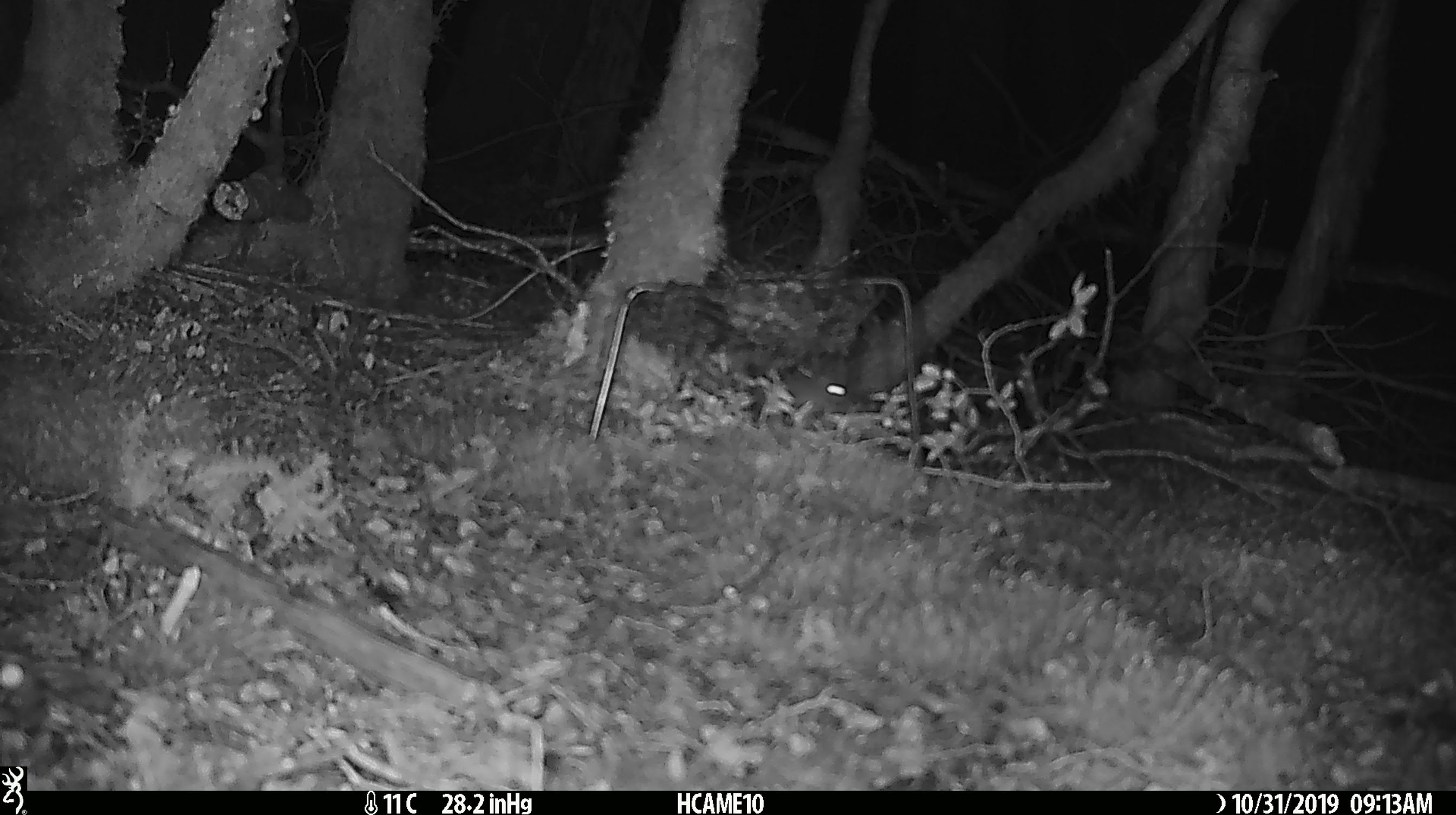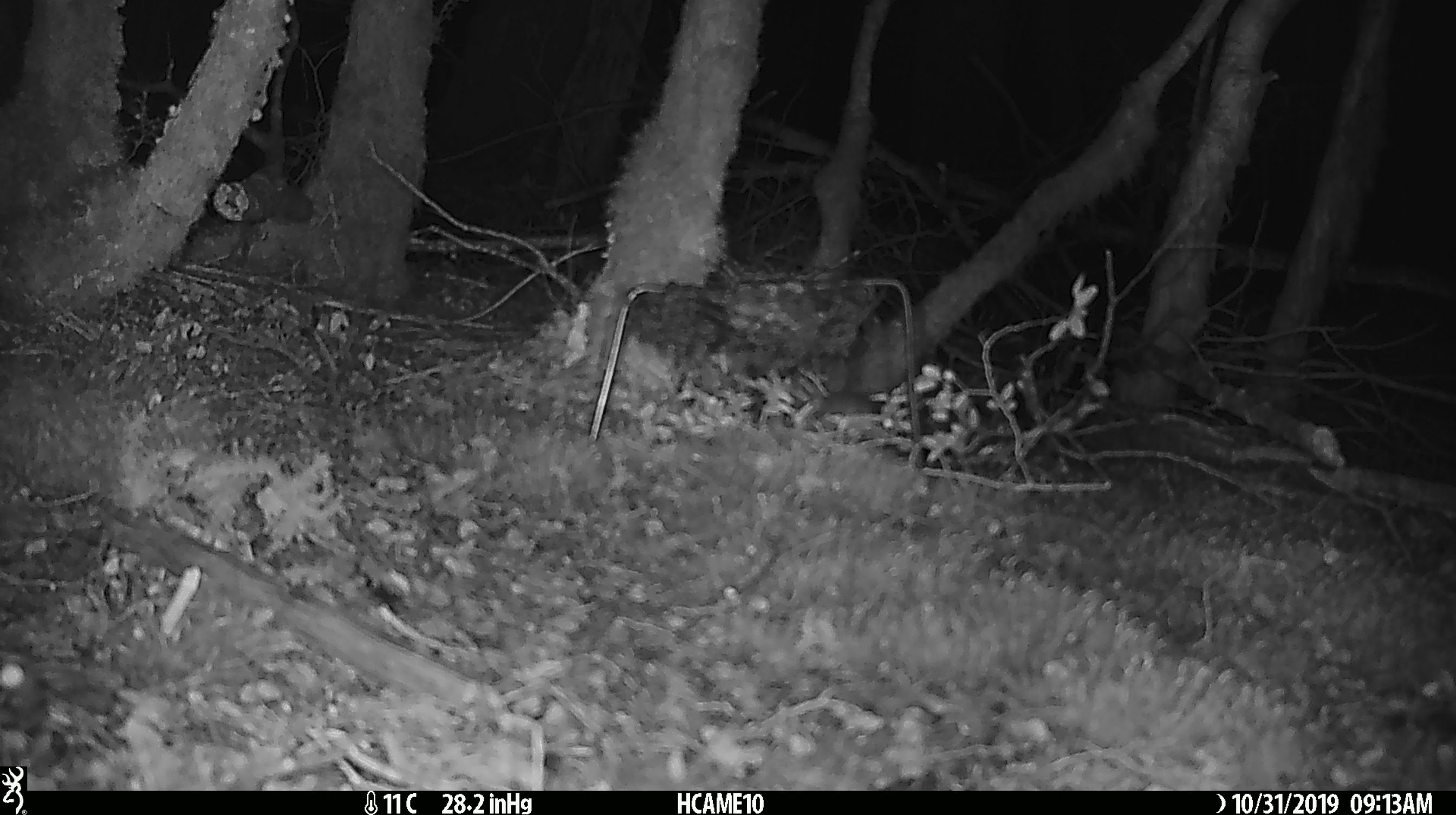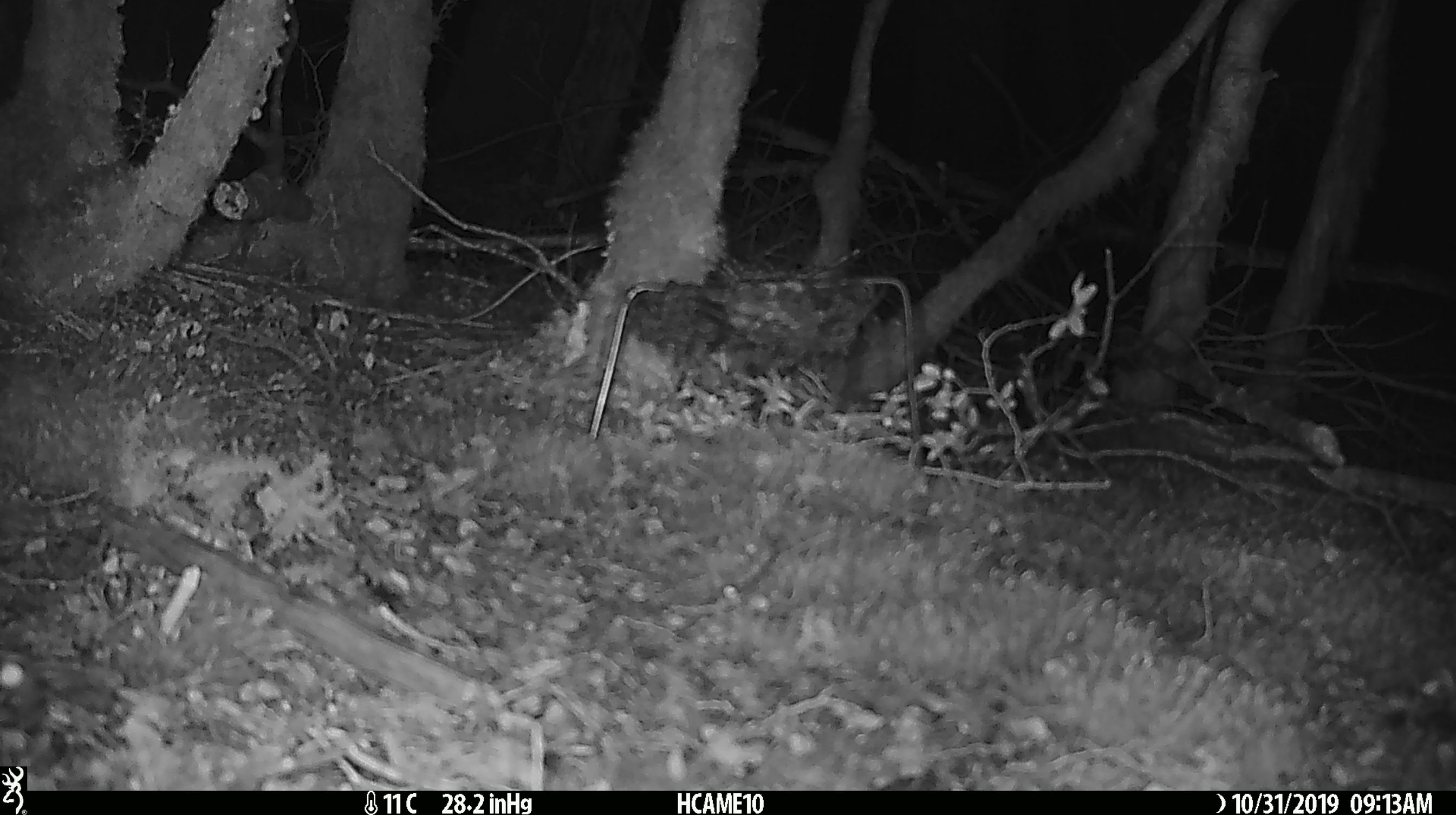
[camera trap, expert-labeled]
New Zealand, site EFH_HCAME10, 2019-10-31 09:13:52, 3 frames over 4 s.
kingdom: Animalia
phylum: Chordata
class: Mammalia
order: Rodentia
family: Muridae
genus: Mus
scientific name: Mus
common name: mouse